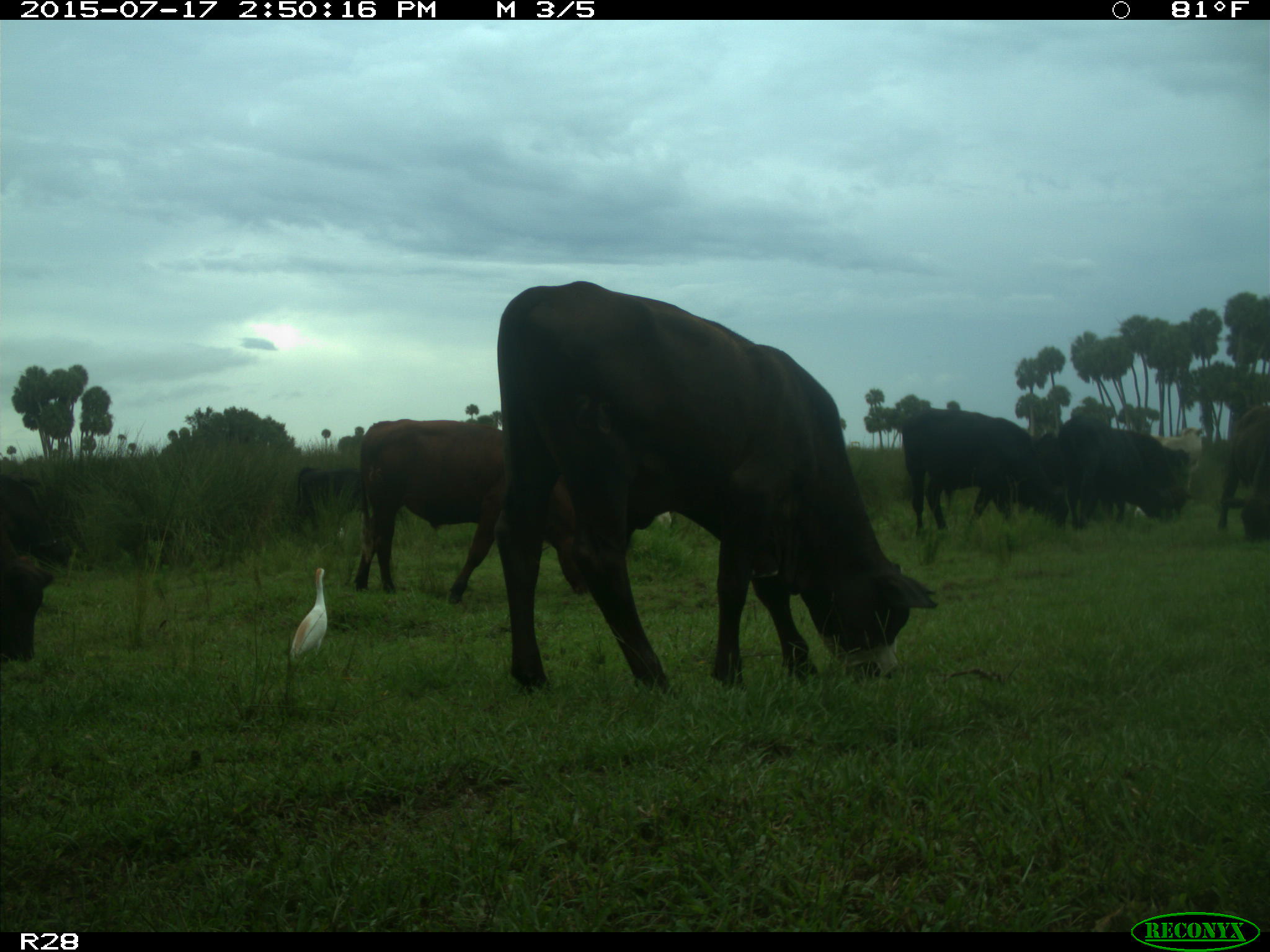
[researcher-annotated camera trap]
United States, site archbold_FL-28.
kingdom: Animalia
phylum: Chordata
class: Mammalia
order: Artiodactyla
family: Bovidae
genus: Bos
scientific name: Bos taurus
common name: domestic cow